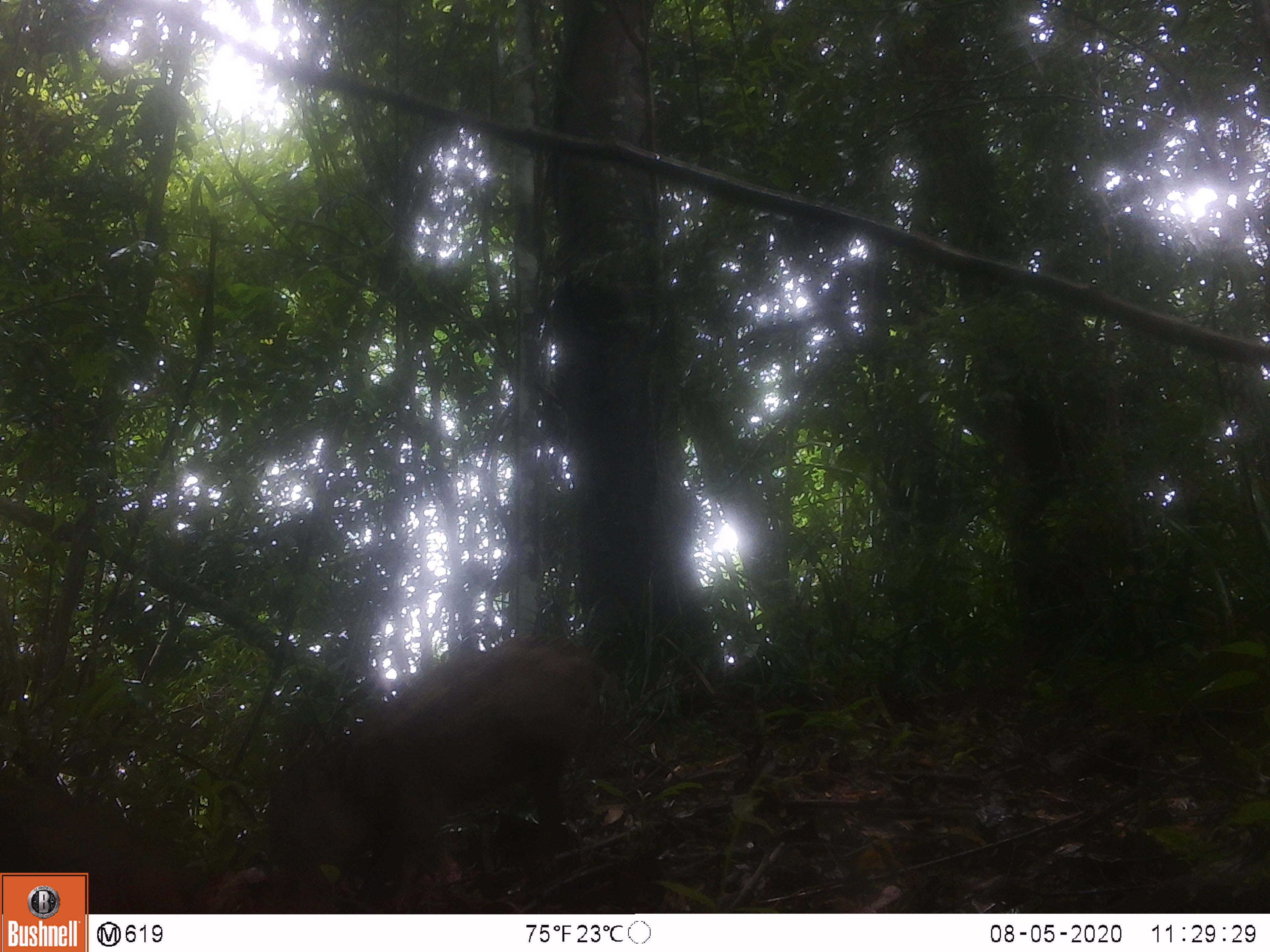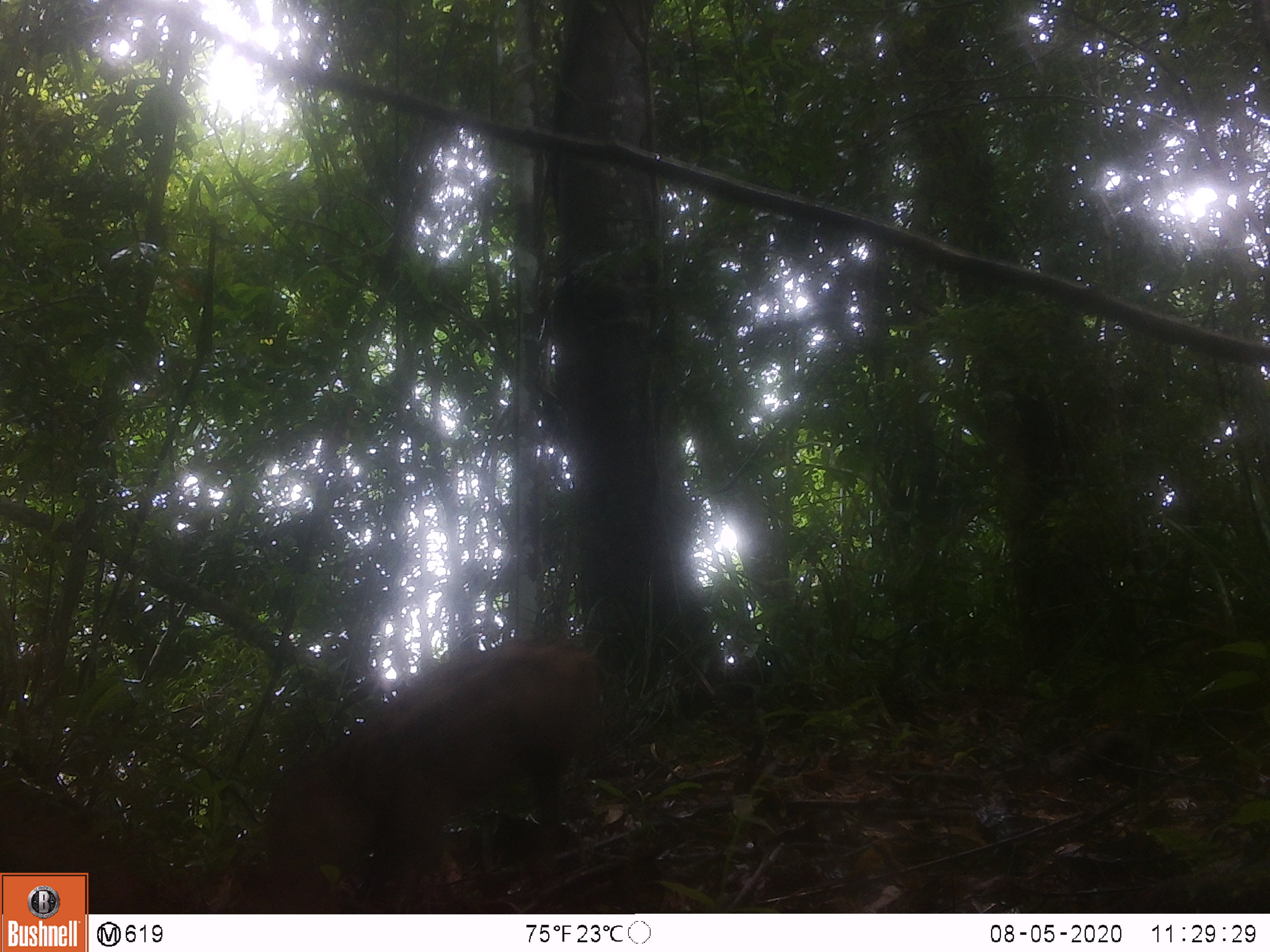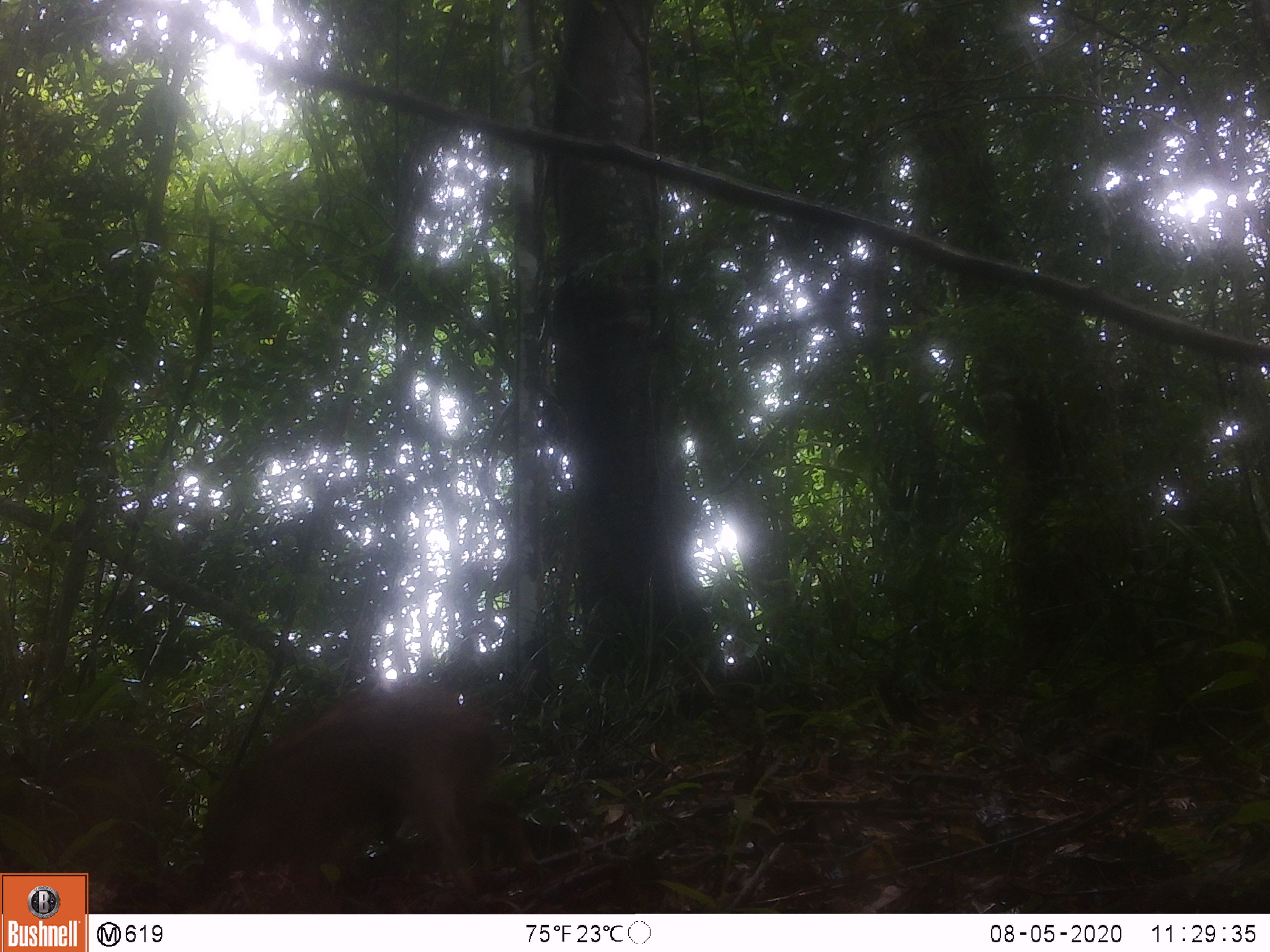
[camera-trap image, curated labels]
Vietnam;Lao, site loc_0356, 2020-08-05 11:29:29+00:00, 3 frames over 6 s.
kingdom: Animalia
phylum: Chordata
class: Mammalia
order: Artiodactyla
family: Suidae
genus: Sus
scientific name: Sus scrofa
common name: eurasian wild pig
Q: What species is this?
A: Eurasian wild pig (Sus scrofa).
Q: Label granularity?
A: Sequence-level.